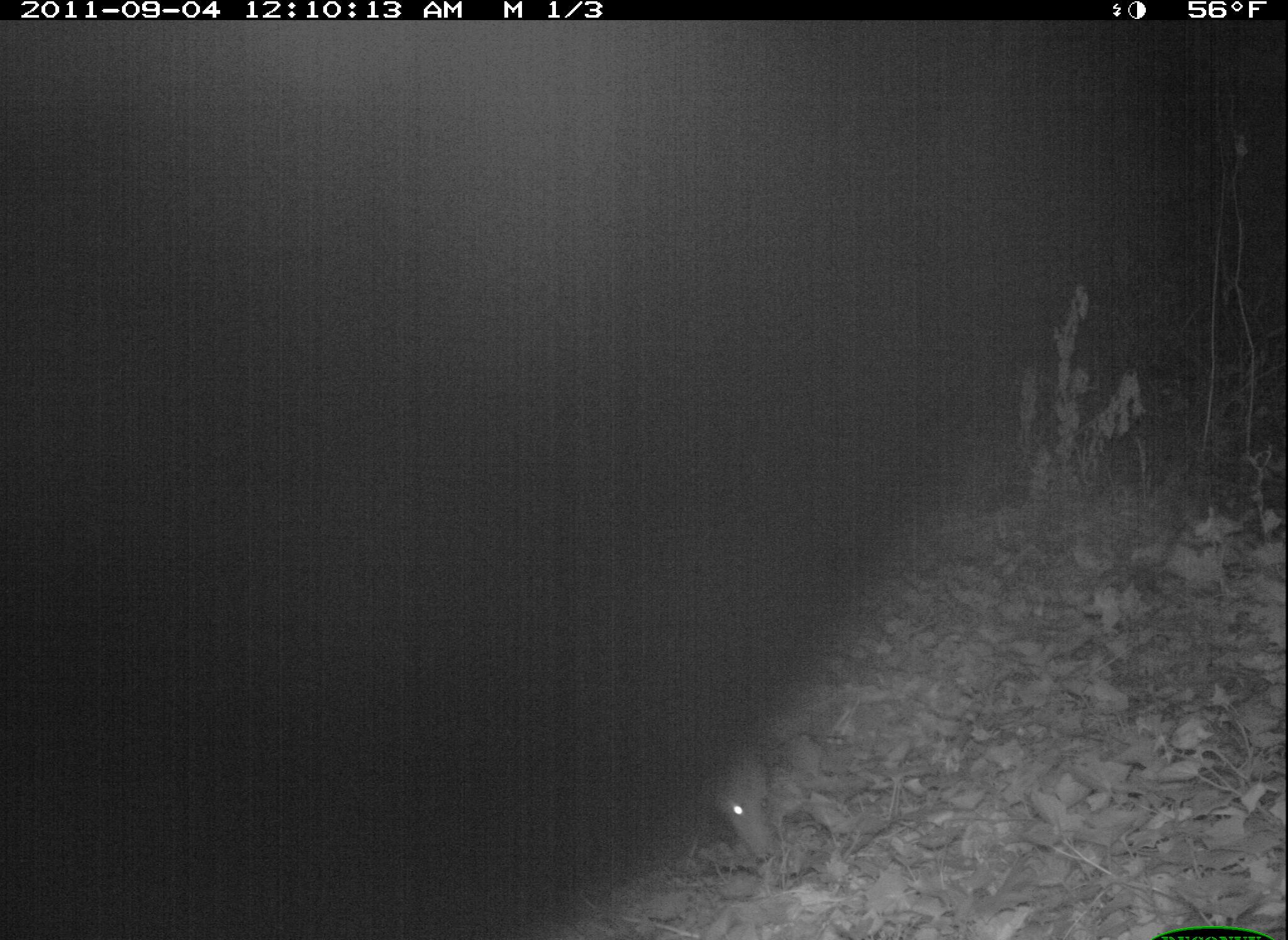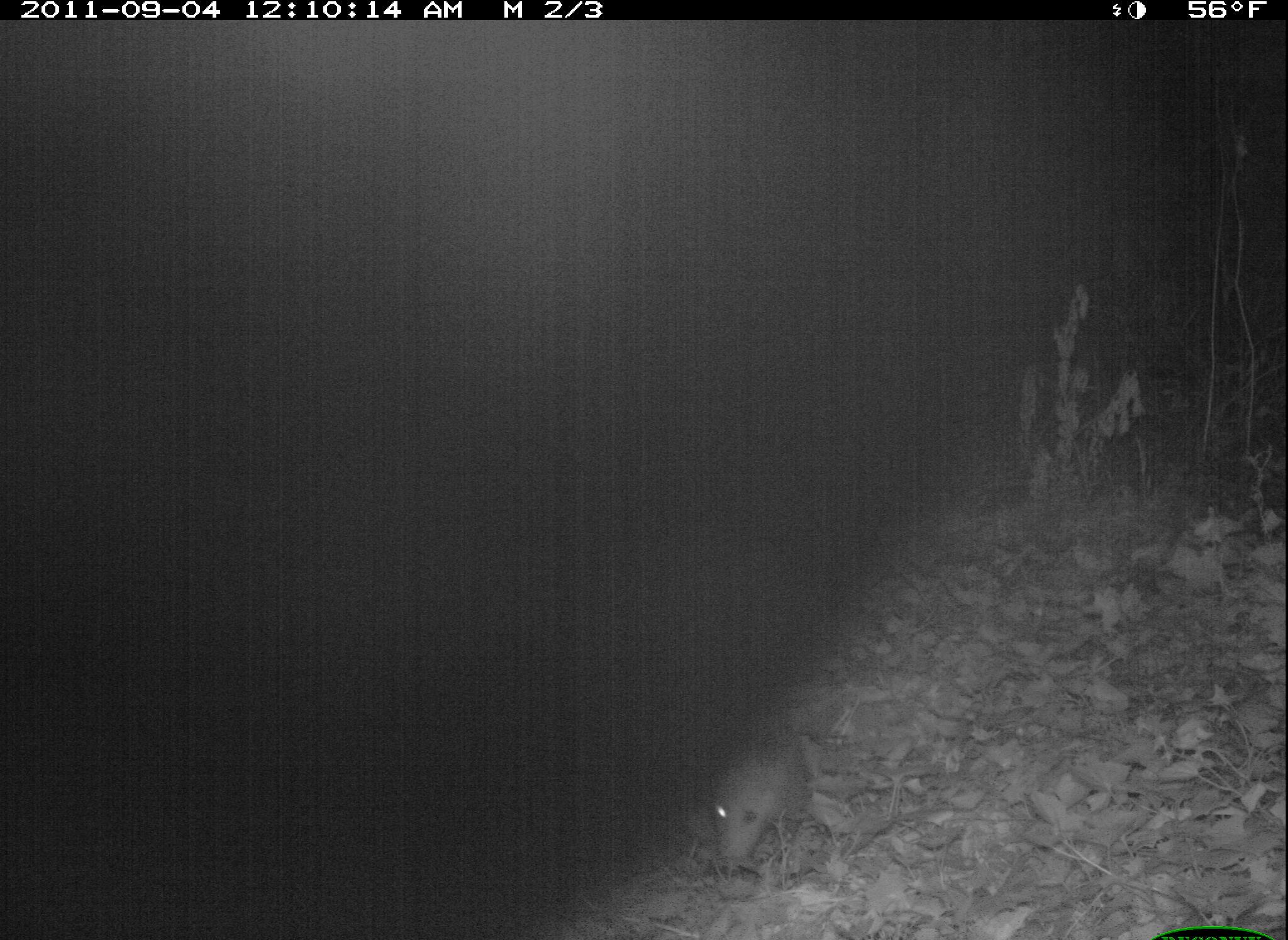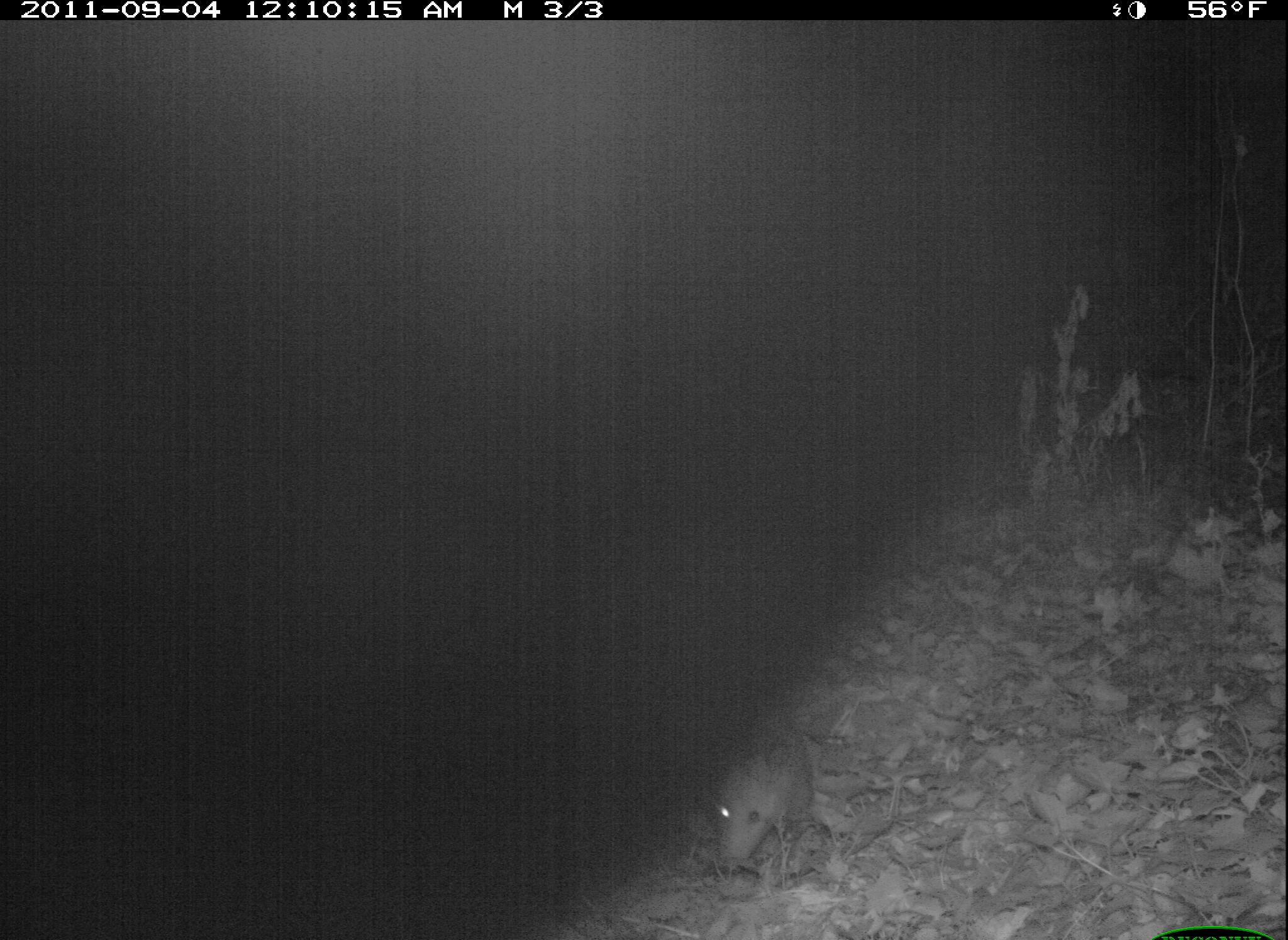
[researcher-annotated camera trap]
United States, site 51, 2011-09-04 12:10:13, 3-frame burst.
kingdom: Animalia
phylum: Chordata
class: Mammalia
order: Didelphimorphia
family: Didelphidae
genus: Didelphis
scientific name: Didelphis virginiana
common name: virginia opossum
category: opossum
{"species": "opossum (virginia opossum) (Didelphis virginiana)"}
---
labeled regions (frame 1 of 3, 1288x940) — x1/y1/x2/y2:
opossum: 700/729/781/888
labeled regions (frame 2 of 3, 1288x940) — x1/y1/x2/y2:
opossum: 638/680/877/884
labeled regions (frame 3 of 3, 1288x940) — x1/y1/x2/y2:
opossum: 684/717/853/886